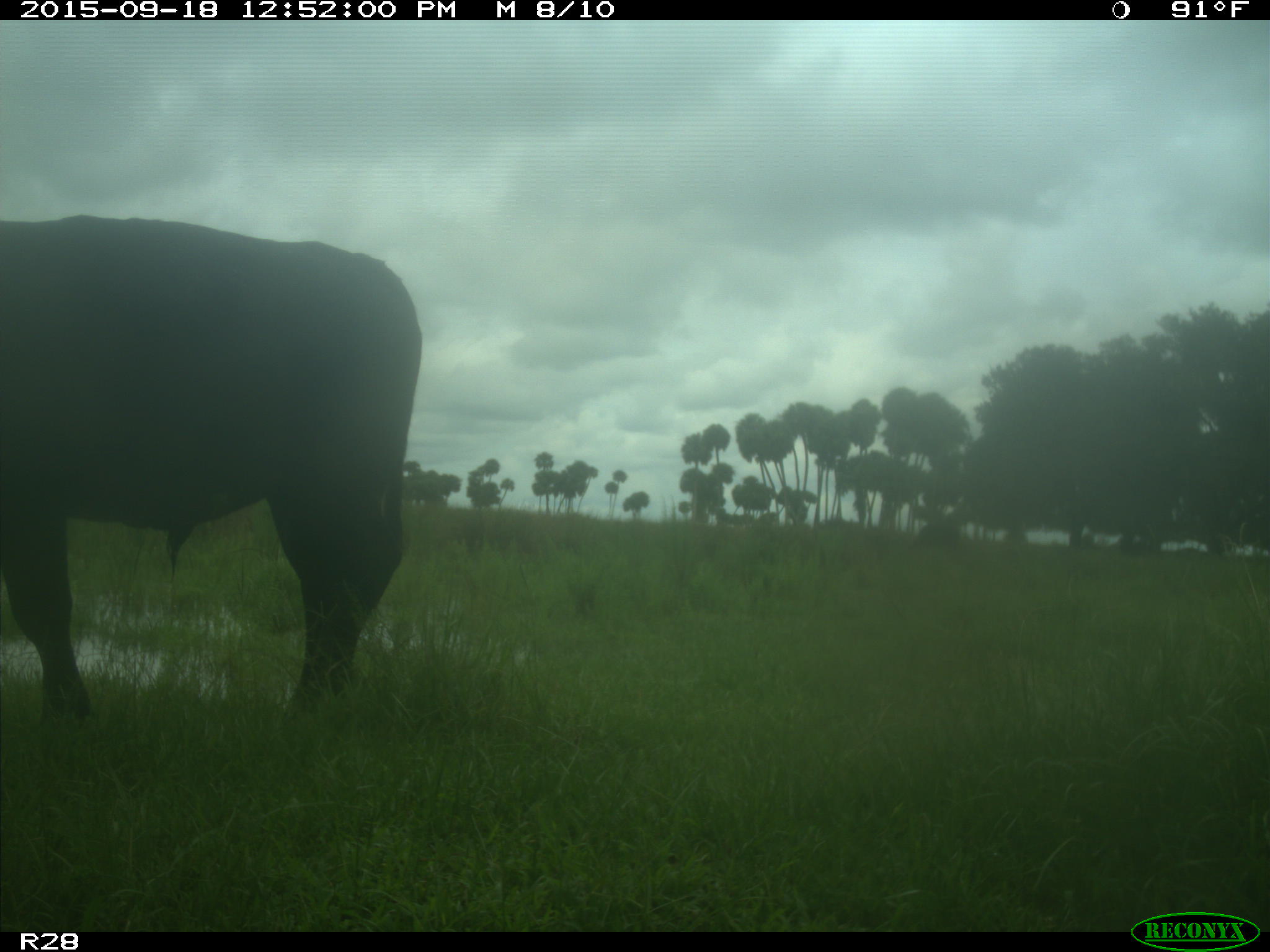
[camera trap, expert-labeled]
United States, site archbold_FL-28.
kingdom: Animalia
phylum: Chordata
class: Mammalia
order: Artiodactyla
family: Bovidae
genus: Bos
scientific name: Bos taurus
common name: domestic cow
Bos taurus (domestic cow).